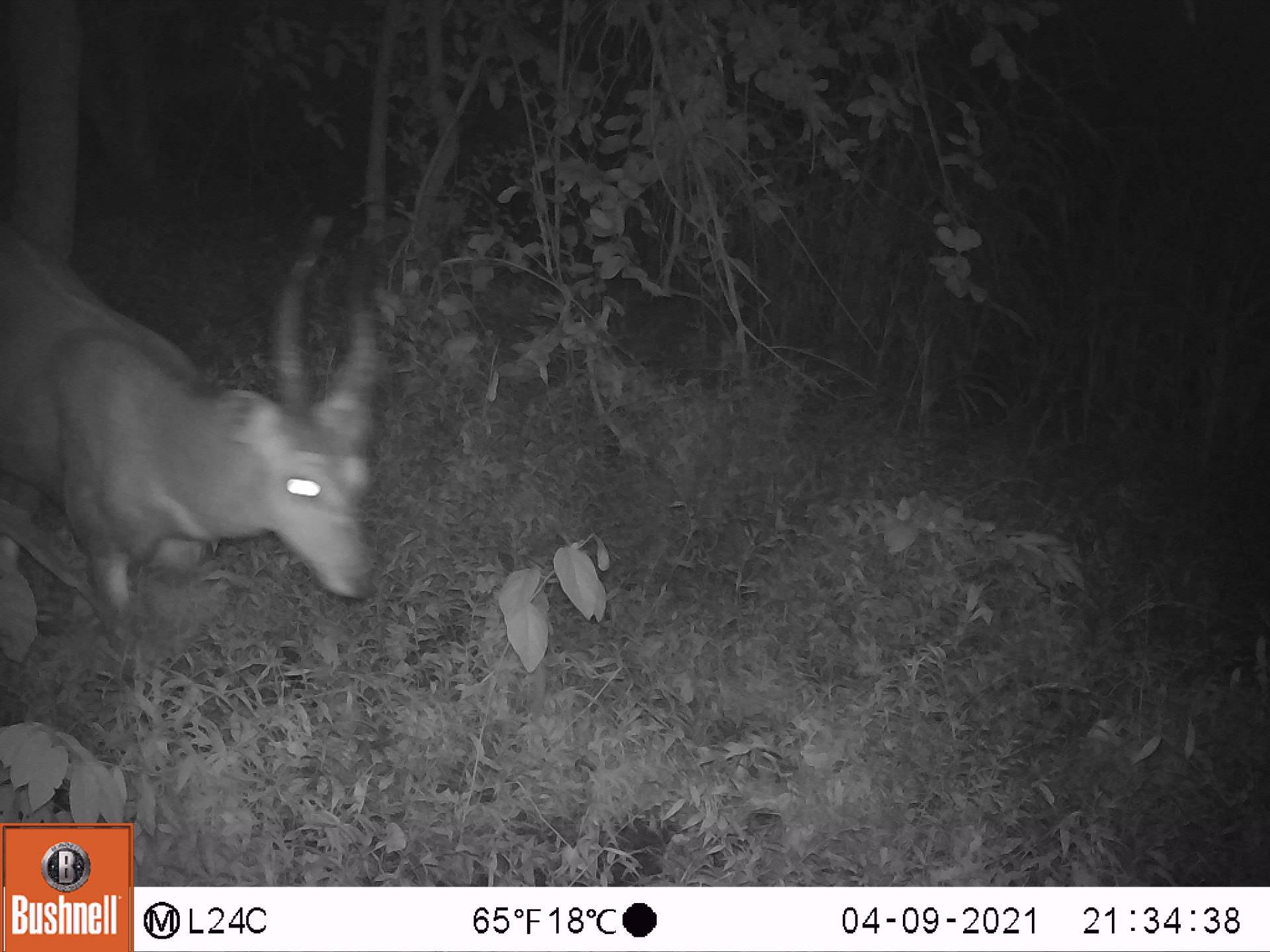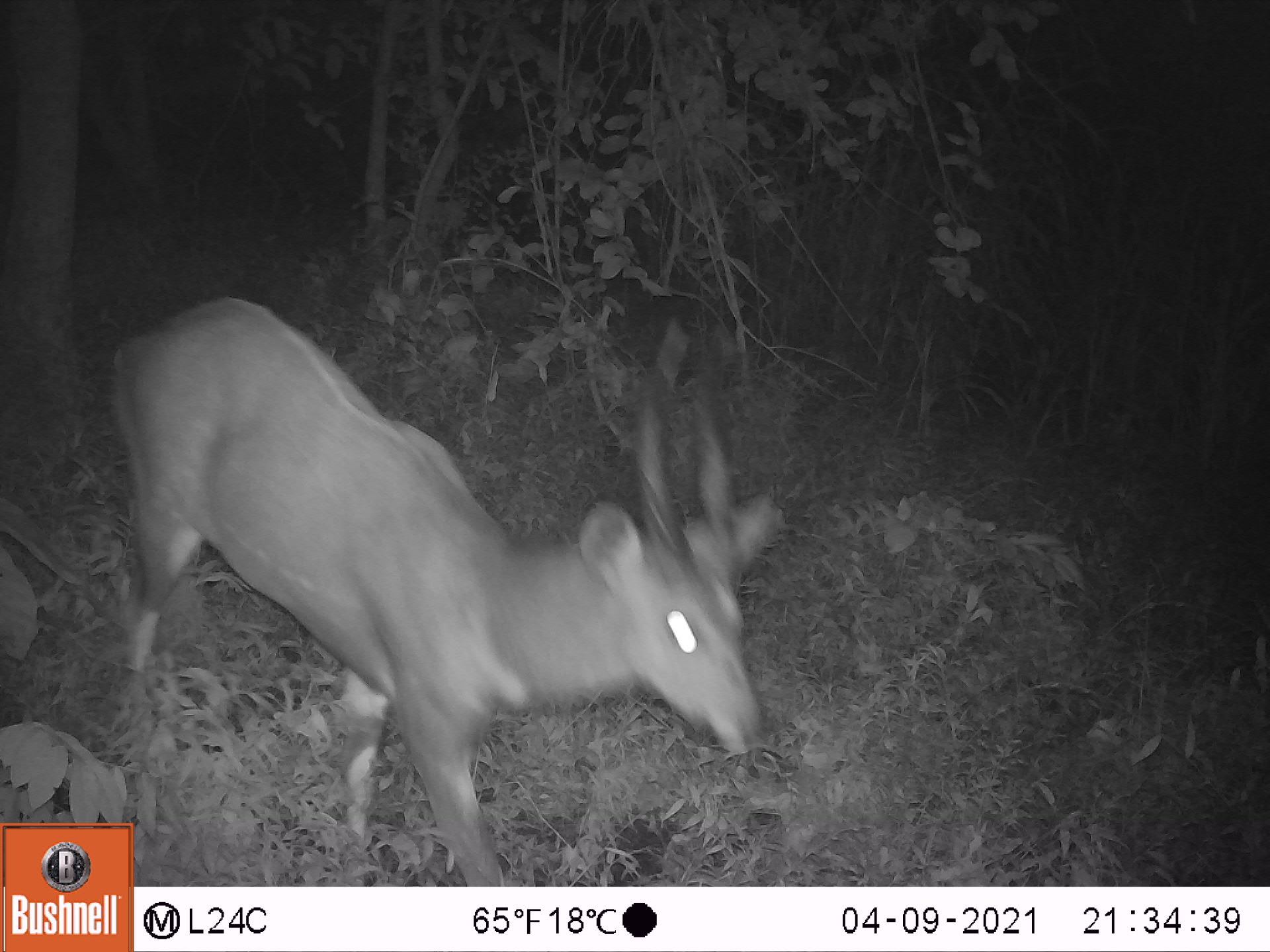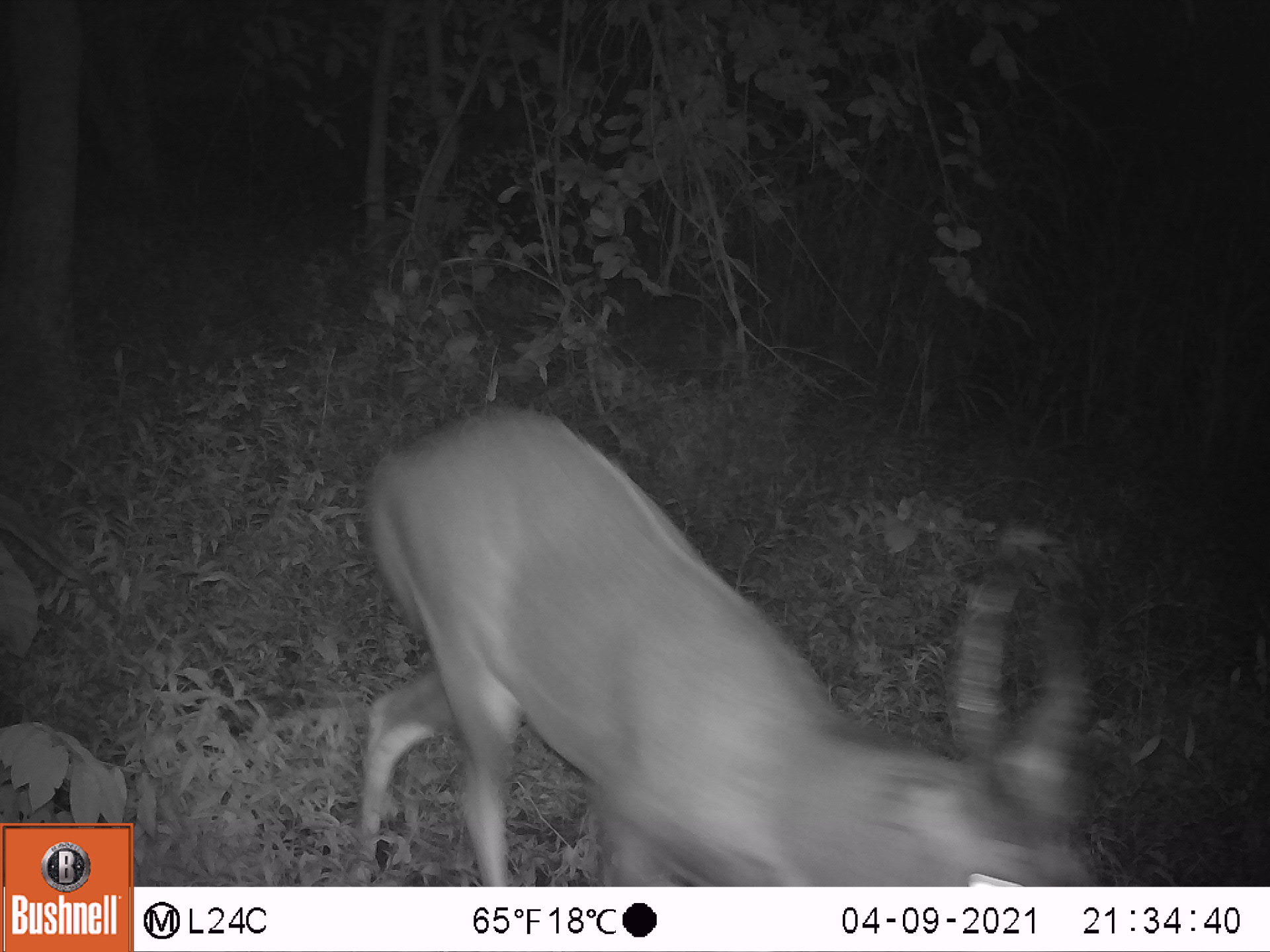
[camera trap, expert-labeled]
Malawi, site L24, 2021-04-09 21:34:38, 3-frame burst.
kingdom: Animalia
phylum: Chordata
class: Mammalia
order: Artiodactyla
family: Bovidae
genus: Tragelaphus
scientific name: Tragelaphus sylvaticus sylvaticus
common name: cape bushbuck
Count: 1.